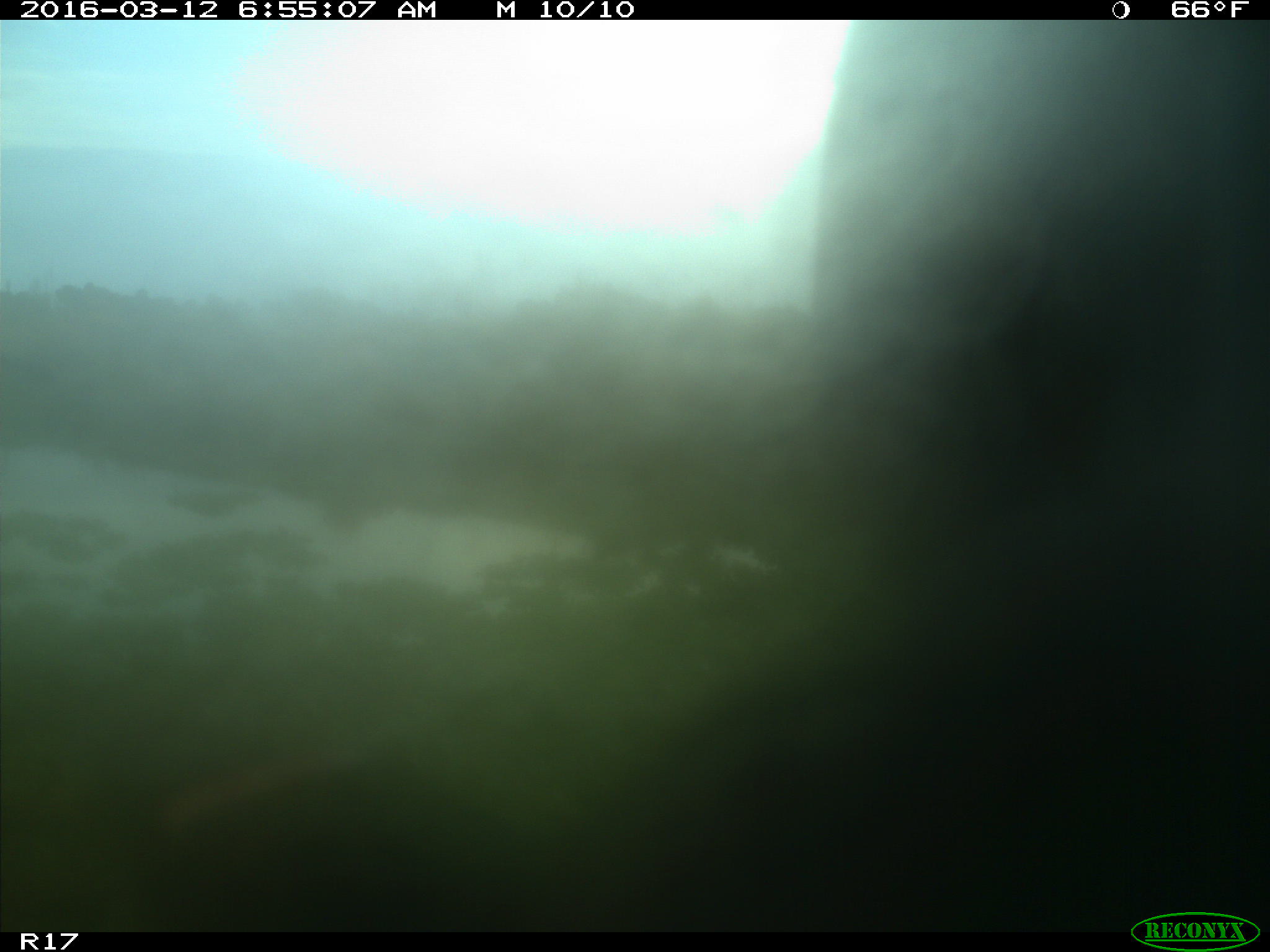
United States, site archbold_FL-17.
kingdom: Animalia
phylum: Chordata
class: Mammalia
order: Artiodactyla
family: Bovidae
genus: Bos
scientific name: Bos taurus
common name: domestic cow